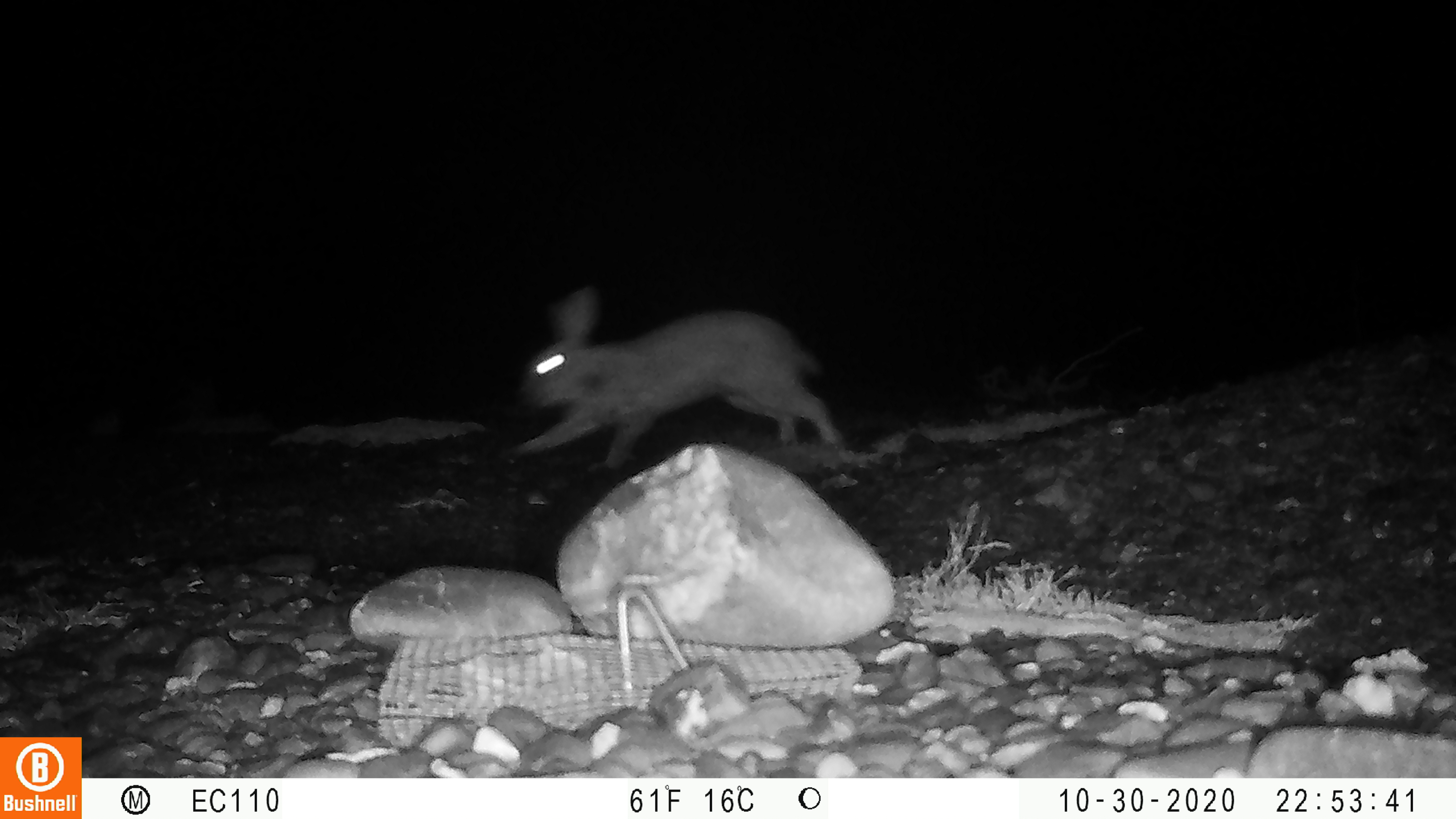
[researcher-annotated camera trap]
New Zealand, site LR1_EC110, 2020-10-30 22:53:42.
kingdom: Animalia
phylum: Chordata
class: Mammalia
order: Lagomorpha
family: Leporidae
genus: Oryctolagus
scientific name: Oryctolagus cuniculus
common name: european rabbit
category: rabbit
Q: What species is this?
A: Rabbit (european rabbit) (Oryctolagus cuniculus).